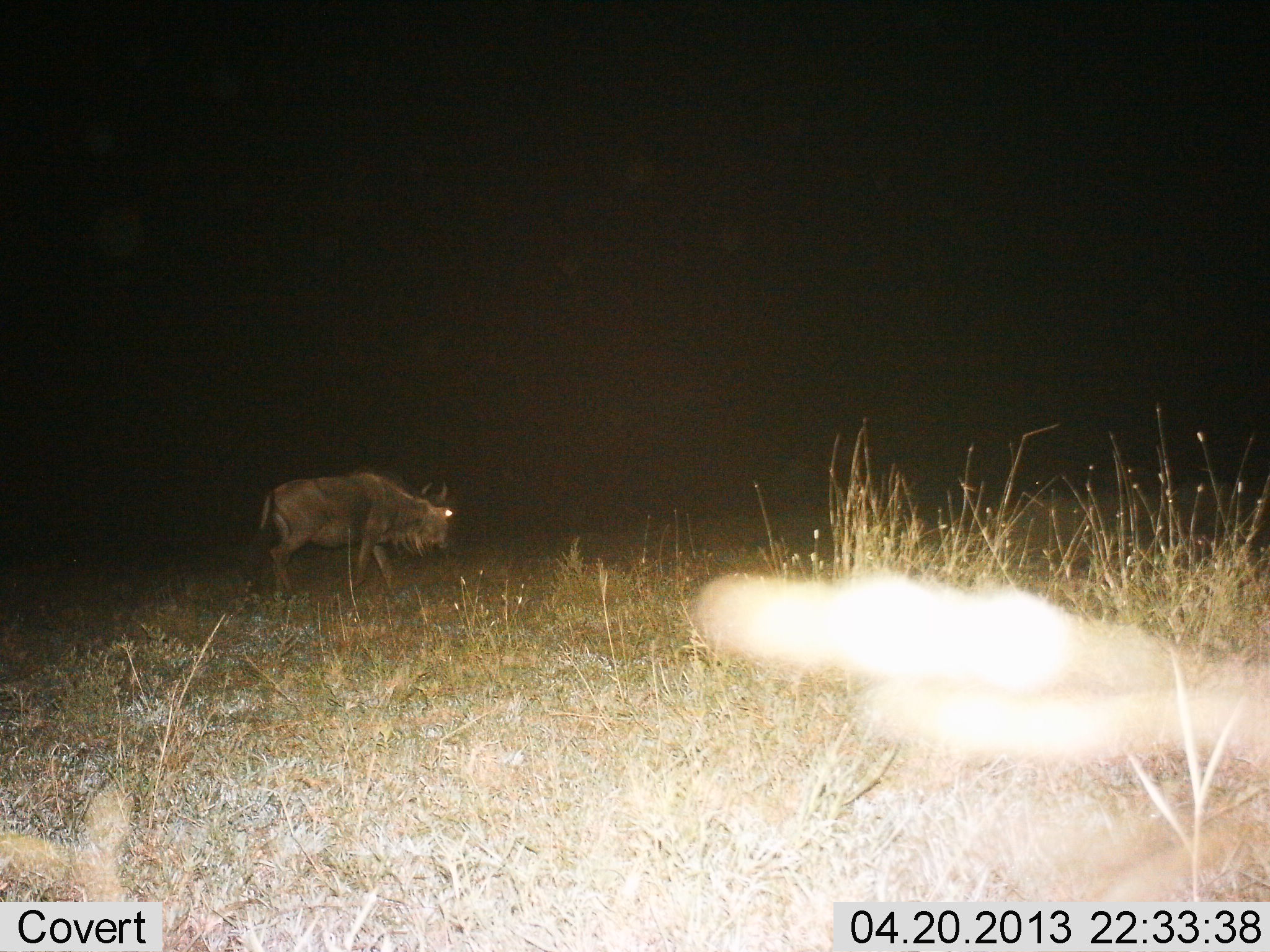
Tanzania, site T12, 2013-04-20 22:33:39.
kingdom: Animalia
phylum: Chordata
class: Mammalia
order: Artiodactyla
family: Bovidae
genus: Connochaetes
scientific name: Connochaetes taurinus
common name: blue wildebeest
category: wildebeest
Wildebeest (blue wildebeest) (Connochaetes taurinus), count 1. Behavior (volunteer vote fractions): standing 0%, resting 0%, moving 100%, interacting 0%. Young present (vote fraction): 0%. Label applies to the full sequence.